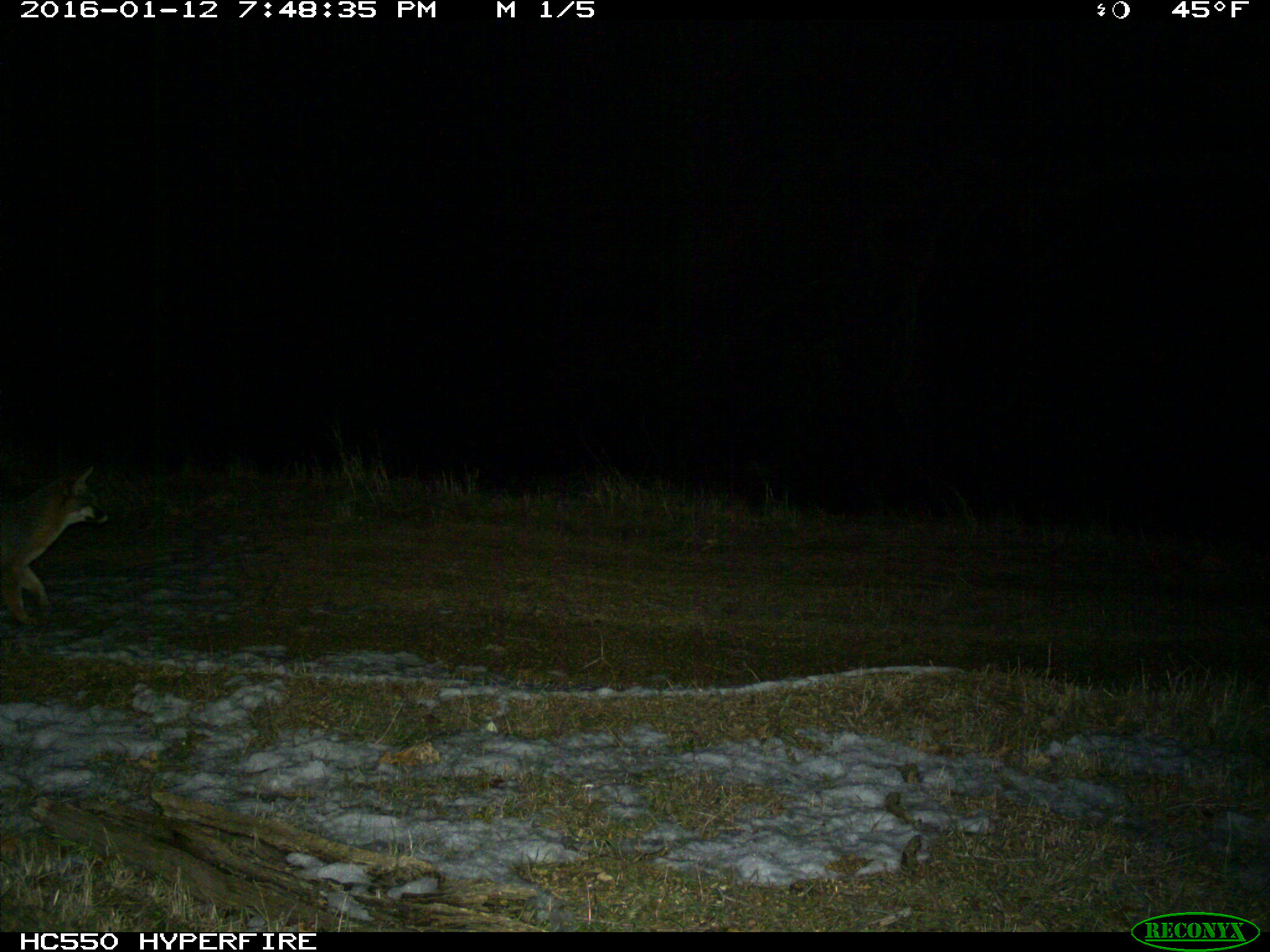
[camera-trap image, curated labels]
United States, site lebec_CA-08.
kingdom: Animalia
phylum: Chordata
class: Mammalia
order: Carnivora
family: Canidae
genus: Urocyon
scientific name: Urocyon cinereoargenteus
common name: gray fox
Urocyon cinereoargenteus (gray fox).